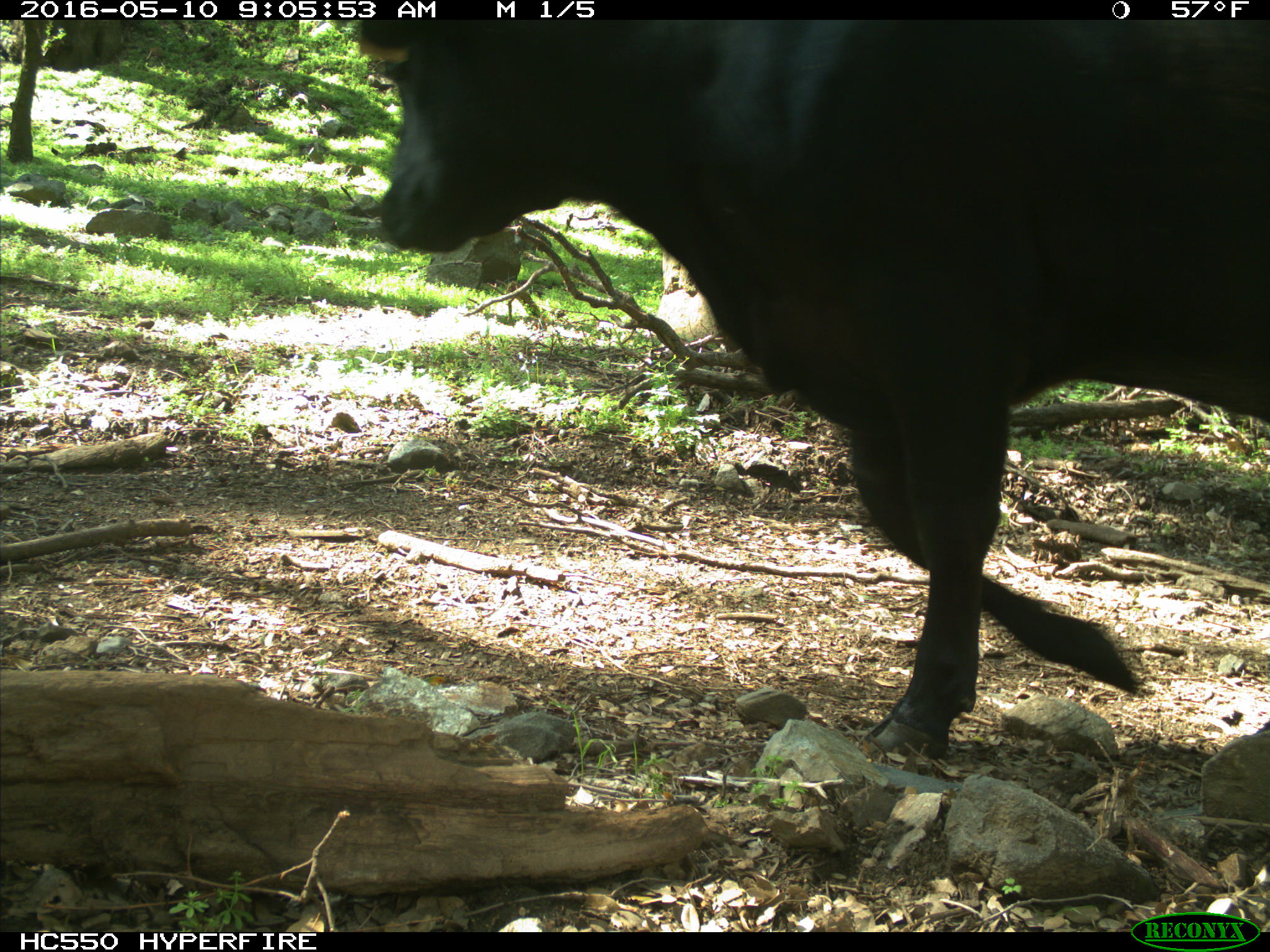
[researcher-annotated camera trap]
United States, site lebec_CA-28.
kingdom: Animalia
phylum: Chordata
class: Mammalia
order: Artiodactyla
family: Bovidae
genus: Bos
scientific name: Bos taurus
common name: domestic cow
Bos taurus (domestic cow).